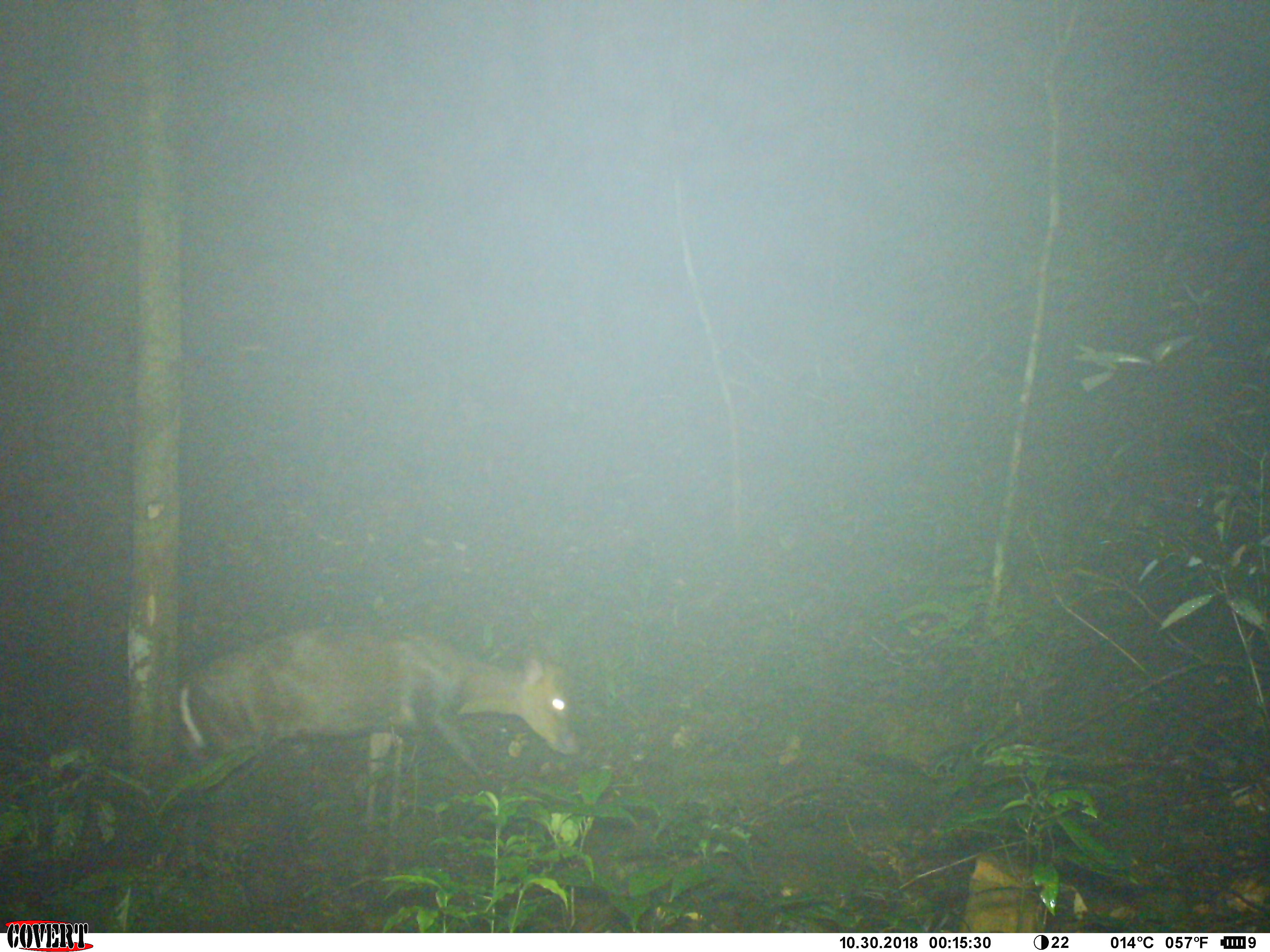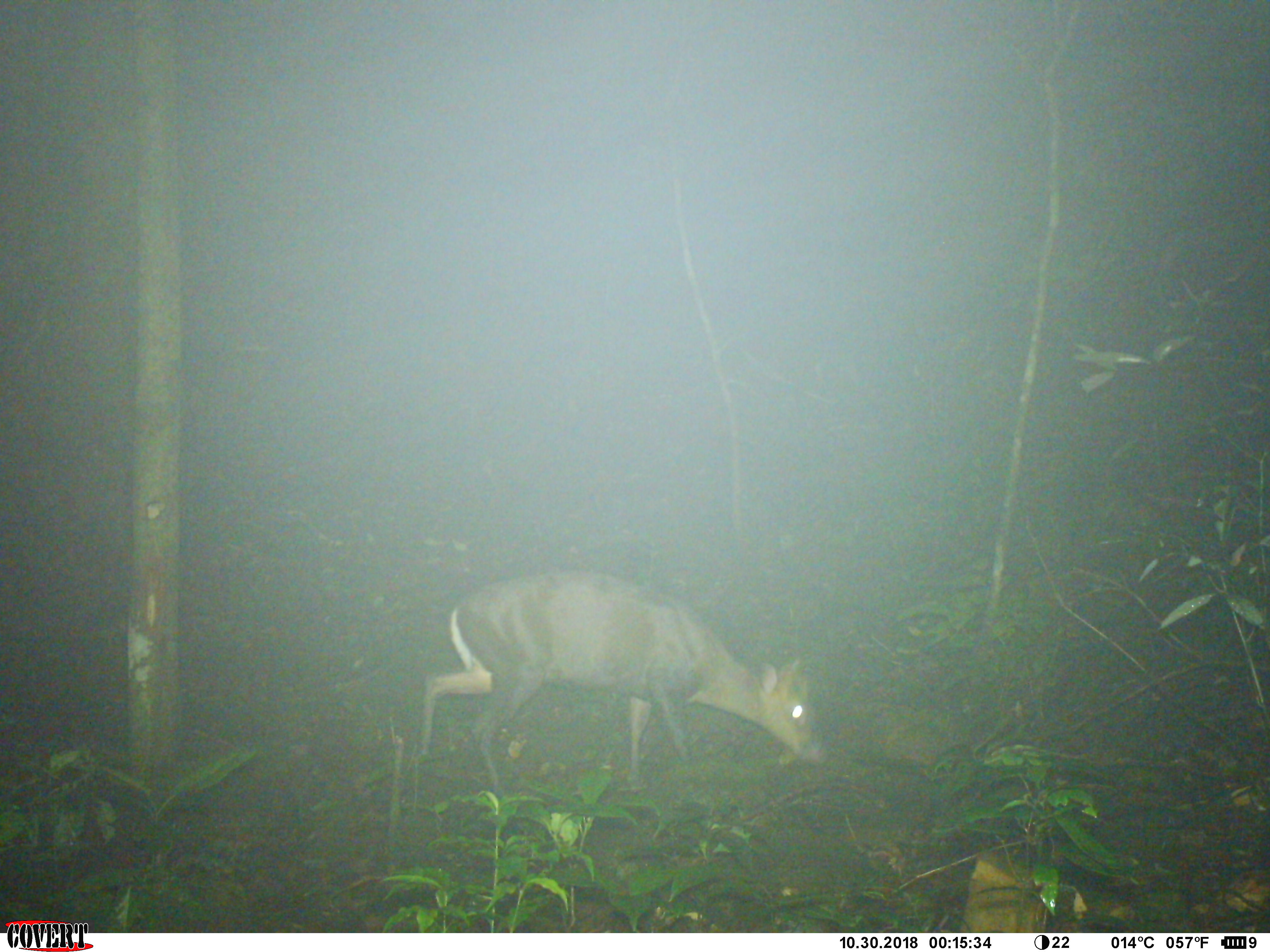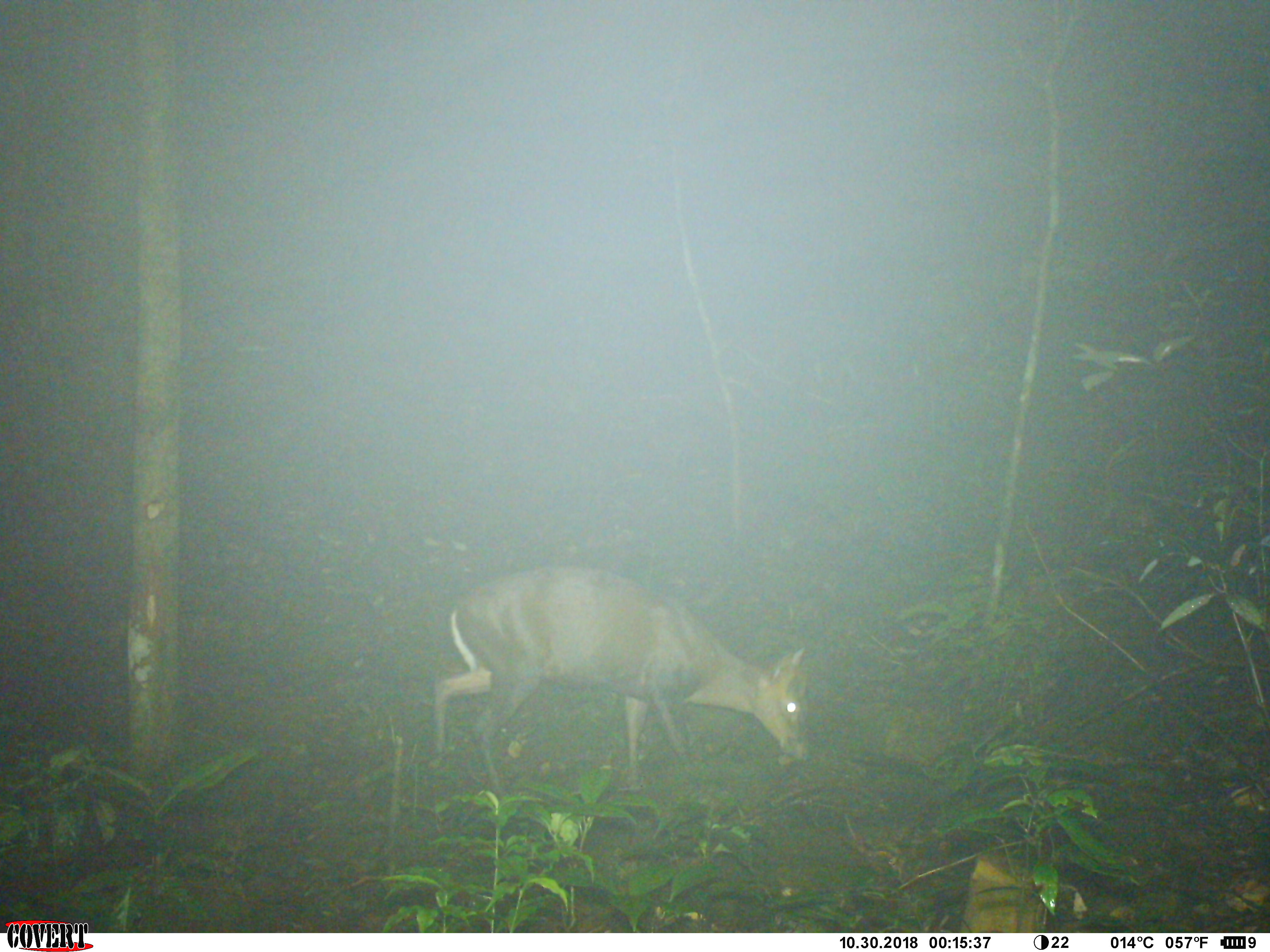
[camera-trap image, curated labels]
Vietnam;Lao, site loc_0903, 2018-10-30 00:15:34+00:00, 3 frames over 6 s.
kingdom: Animalia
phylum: Chordata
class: Mammalia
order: Artiodactyla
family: Cervidae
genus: Muntiacus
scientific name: Muntiacus rooseveltorum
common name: roosevelt's muntjac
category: roosevelts muntjac group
Roosevelts muntjac group (roosevelt's muntjac) (Muntiacus rooseveltorum). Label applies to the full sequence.